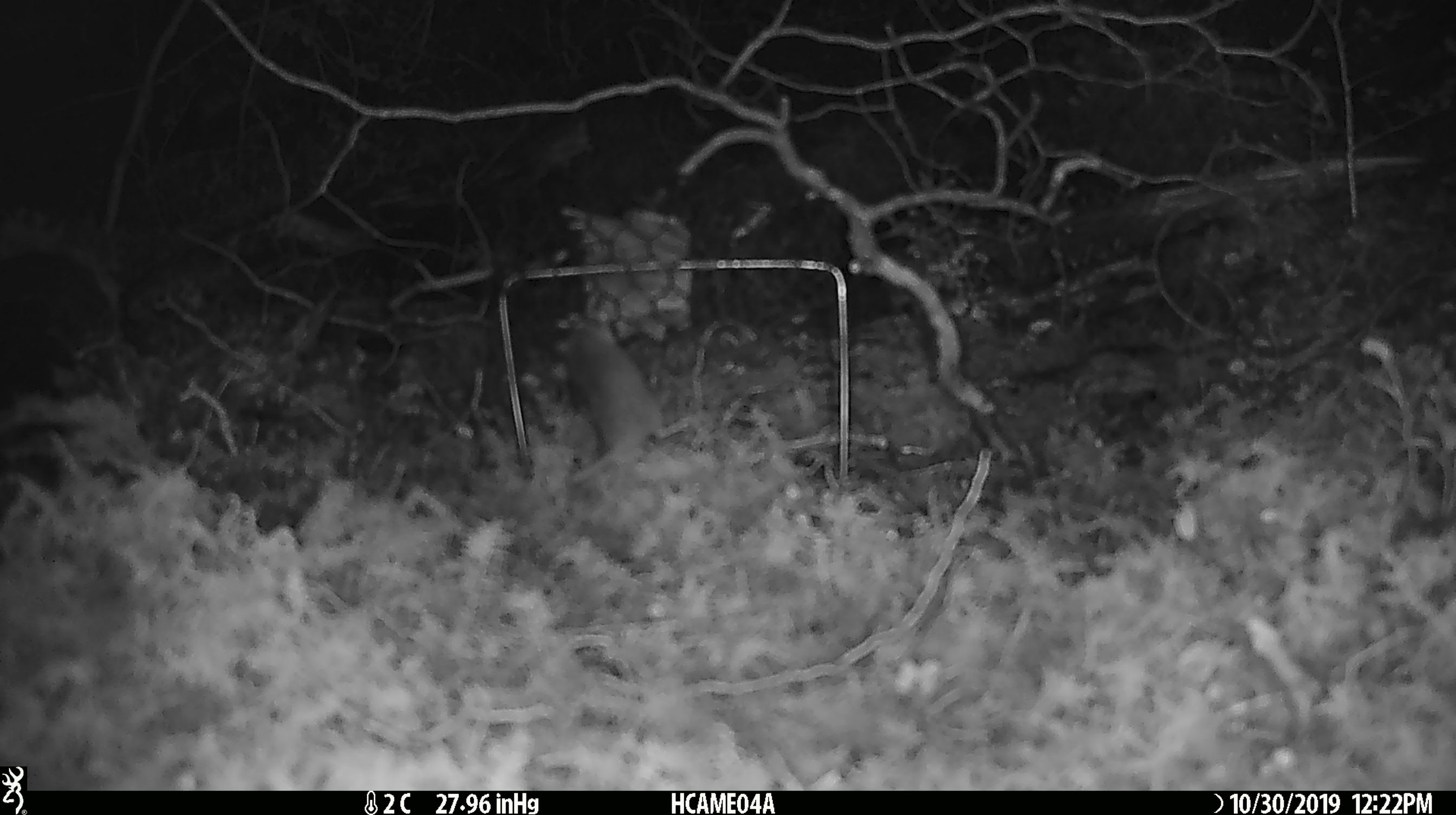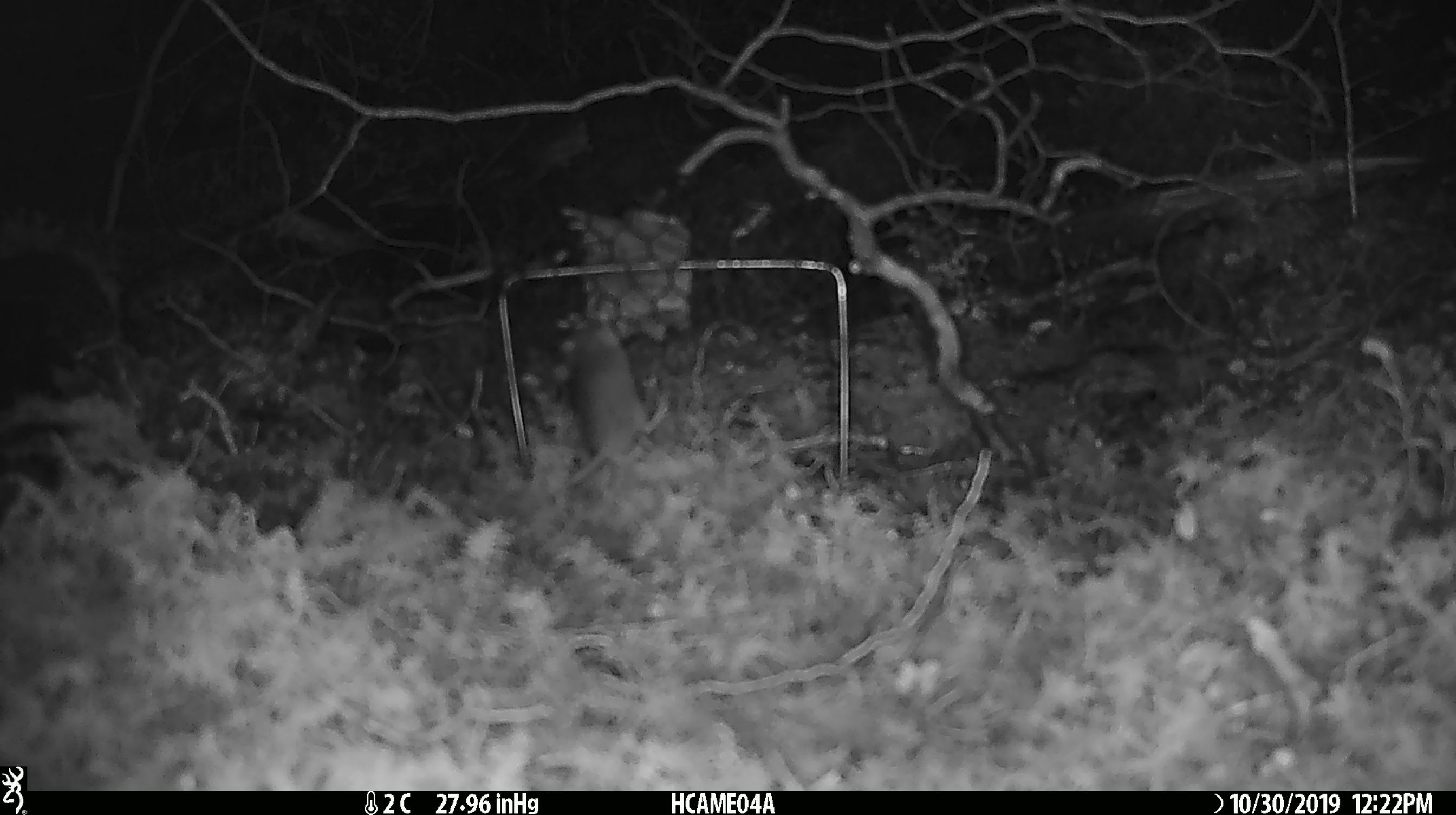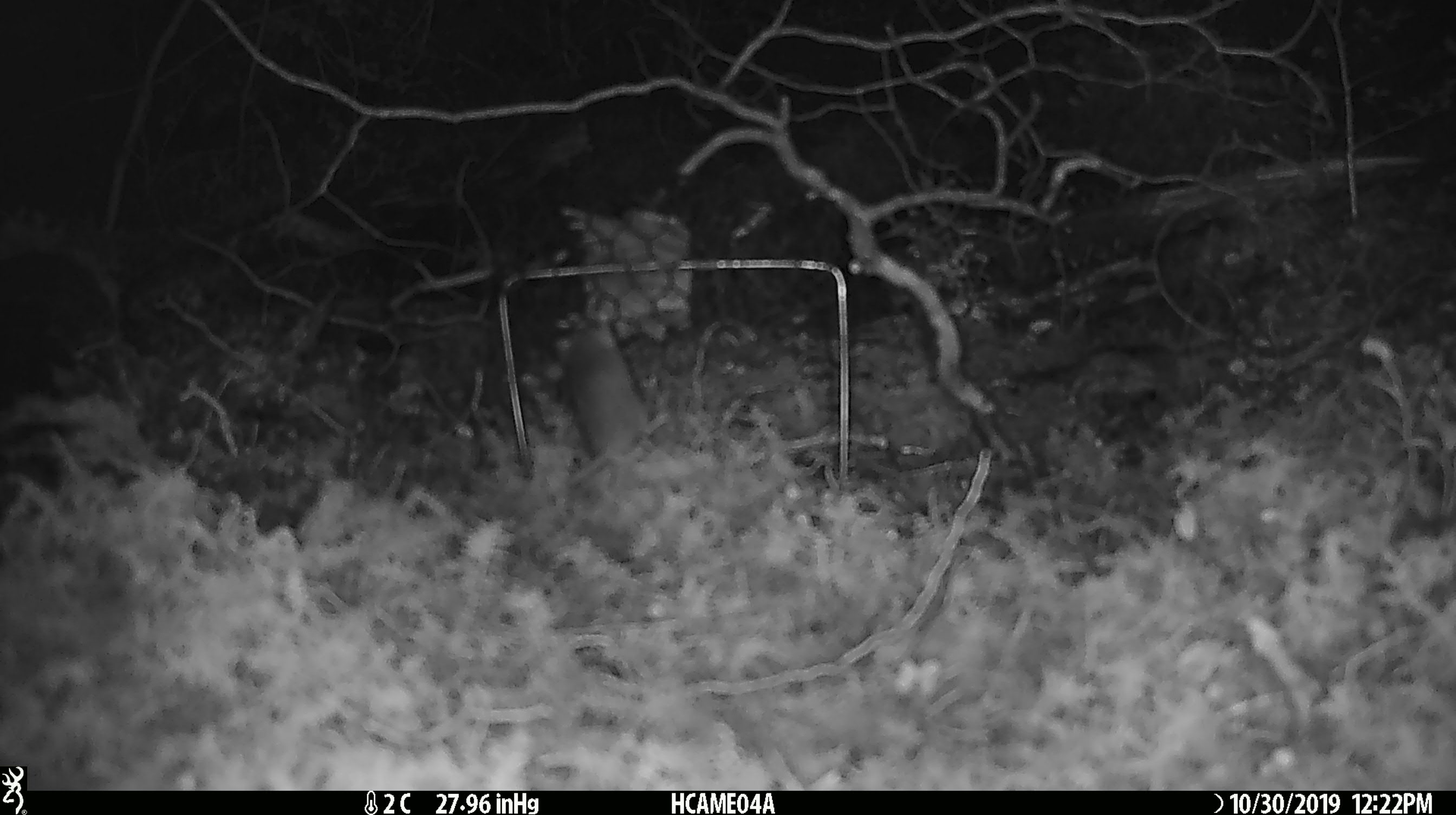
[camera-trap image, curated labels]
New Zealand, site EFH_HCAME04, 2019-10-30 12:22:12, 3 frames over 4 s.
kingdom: Animalia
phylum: Chordata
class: Mammalia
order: Rodentia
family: Muridae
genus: Mus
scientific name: Mus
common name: mouse